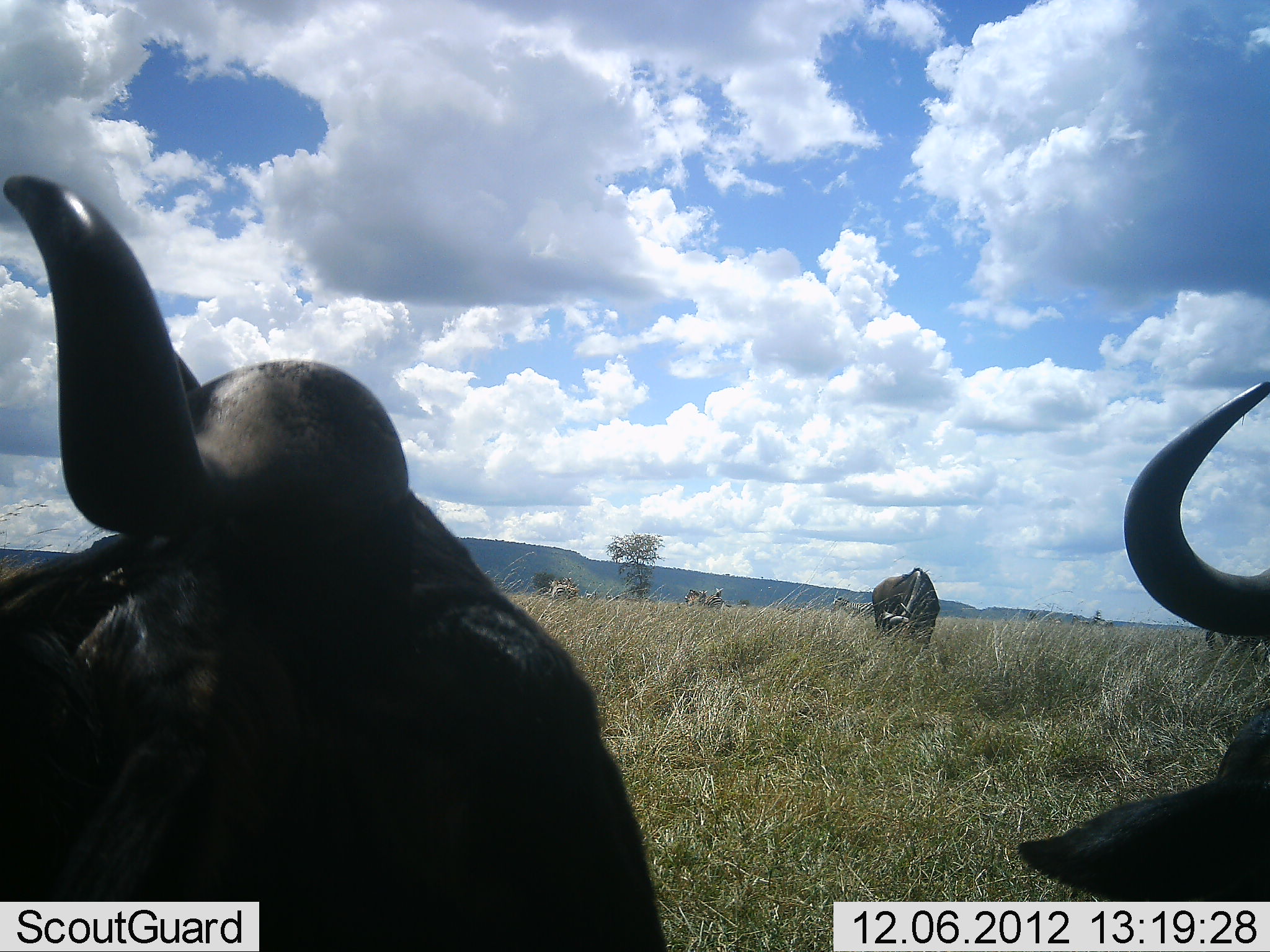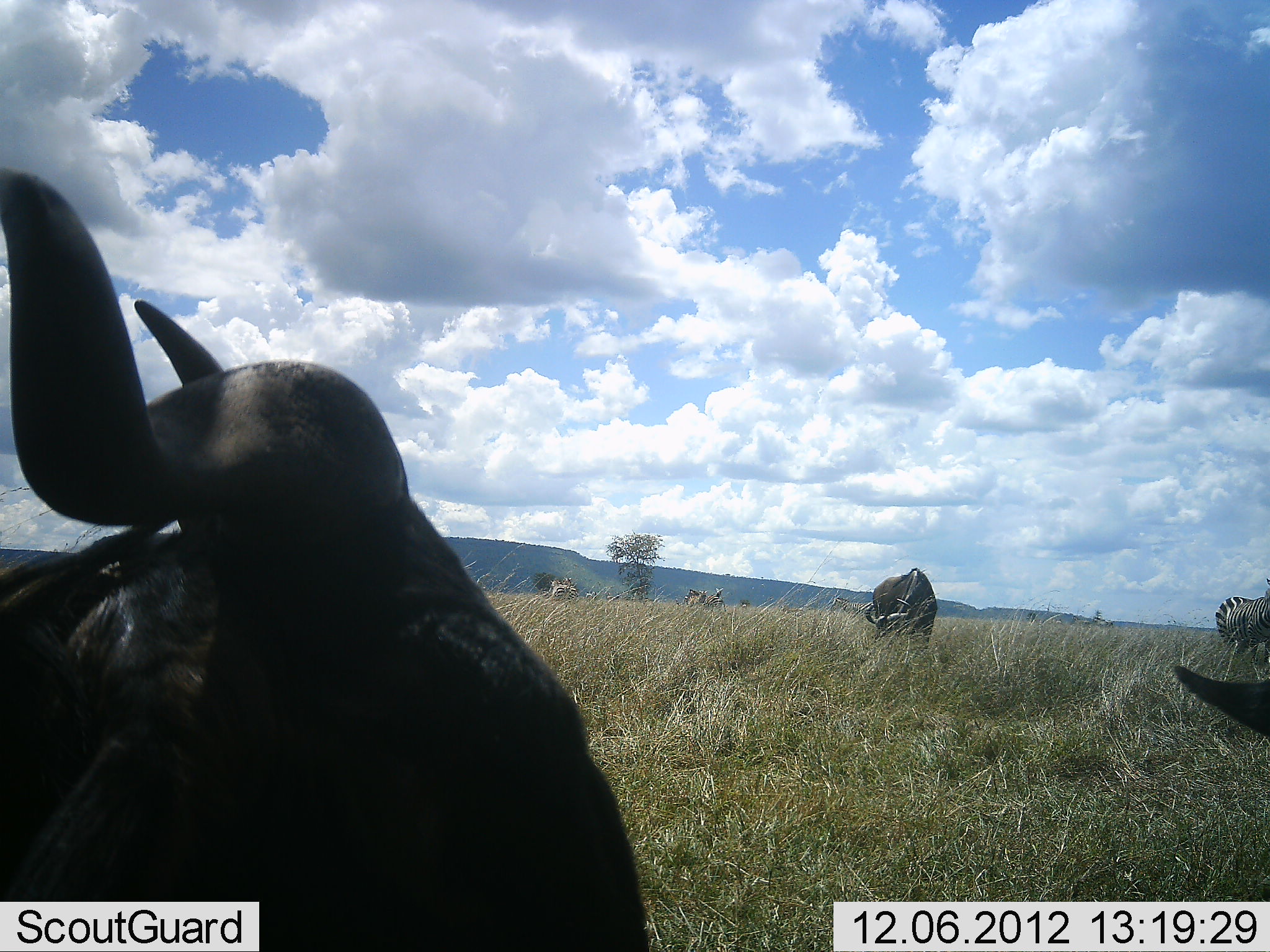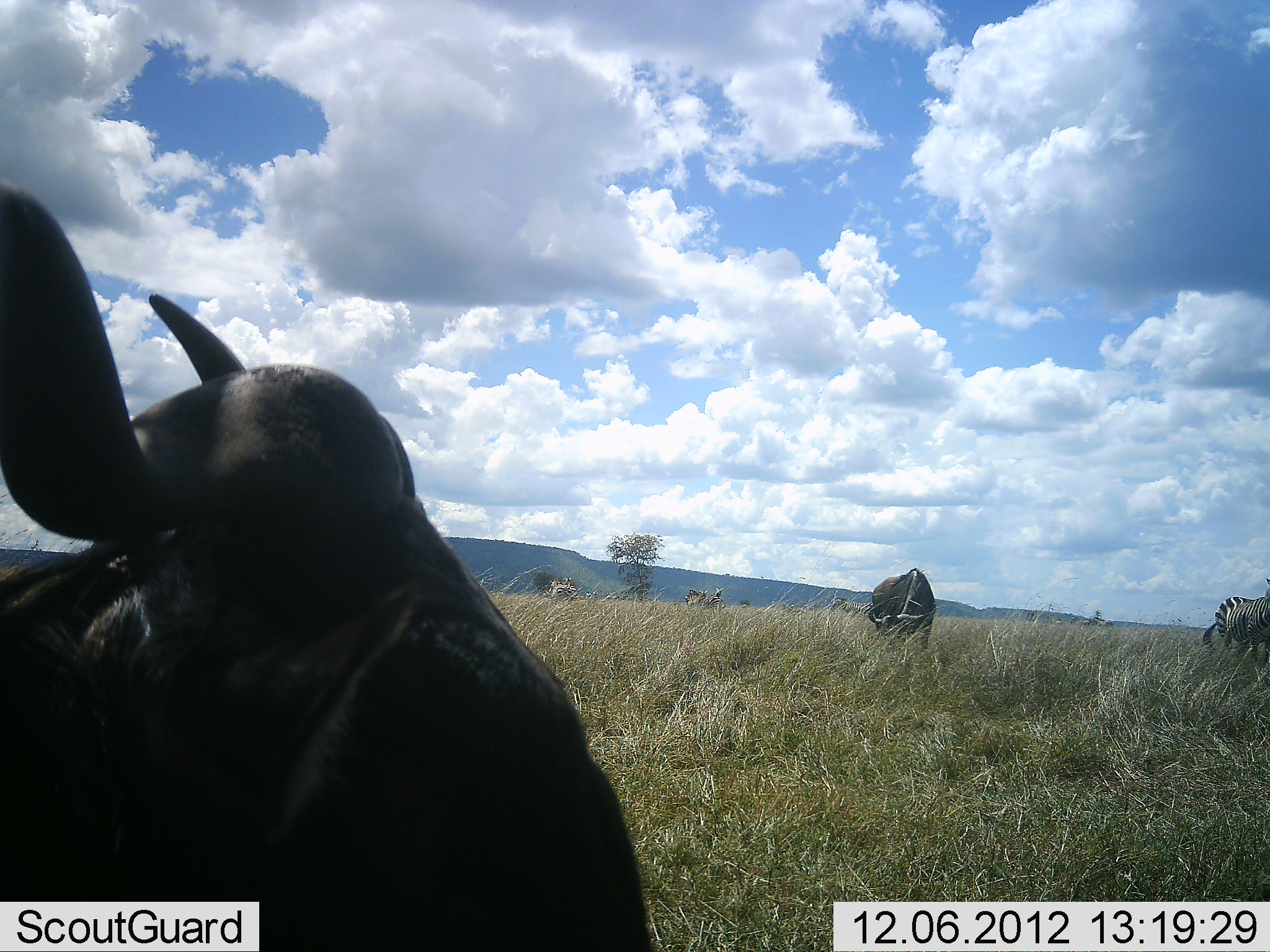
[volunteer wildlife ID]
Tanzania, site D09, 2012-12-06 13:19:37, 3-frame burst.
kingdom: Animalia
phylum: Chordata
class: Mammalia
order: Artiodactyla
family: Bovidae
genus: Connochaetes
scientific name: Connochaetes taurinus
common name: blue wildebeest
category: wildebeest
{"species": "wildebeest (blue wildebeest) (Connochaetes taurinus)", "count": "3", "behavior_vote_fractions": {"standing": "73%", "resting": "27%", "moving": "18%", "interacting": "9%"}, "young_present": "0%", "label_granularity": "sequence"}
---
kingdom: Animalia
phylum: Chordata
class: Mammalia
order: Perissodactyla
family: Equidae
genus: Equus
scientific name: Equus quagga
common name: plains zebra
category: zebra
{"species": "zebra (plains zebra) (Equus quagga)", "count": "1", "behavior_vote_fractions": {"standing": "79%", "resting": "0%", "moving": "7%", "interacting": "0%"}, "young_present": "0%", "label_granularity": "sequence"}